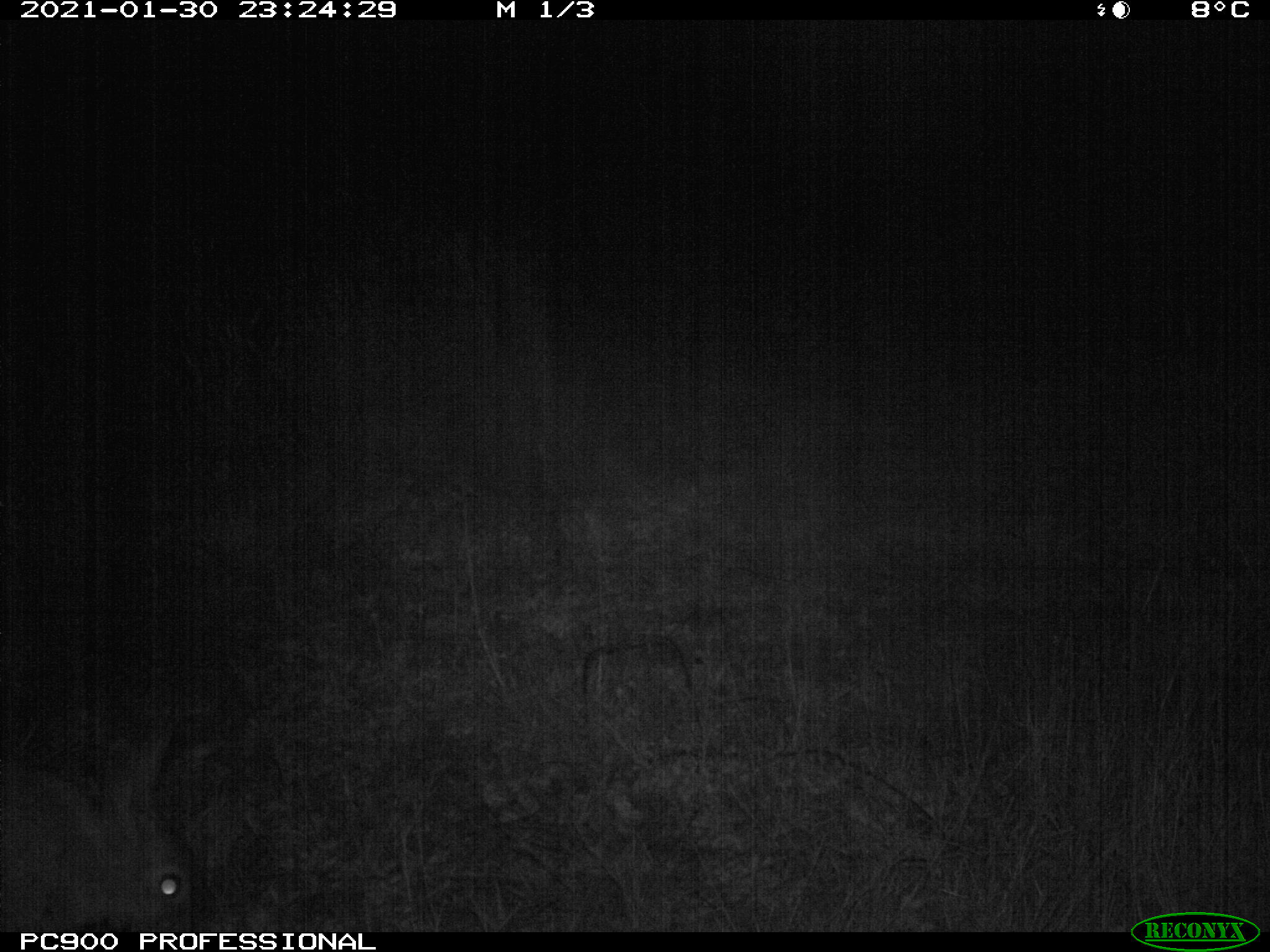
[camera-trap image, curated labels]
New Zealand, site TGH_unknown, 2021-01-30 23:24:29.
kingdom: Animalia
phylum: Chordata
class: Mammalia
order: Lagomorpha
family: Leporidae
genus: Oryctolagus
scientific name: Oryctolagus cuniculus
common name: european rabbit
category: rabbit